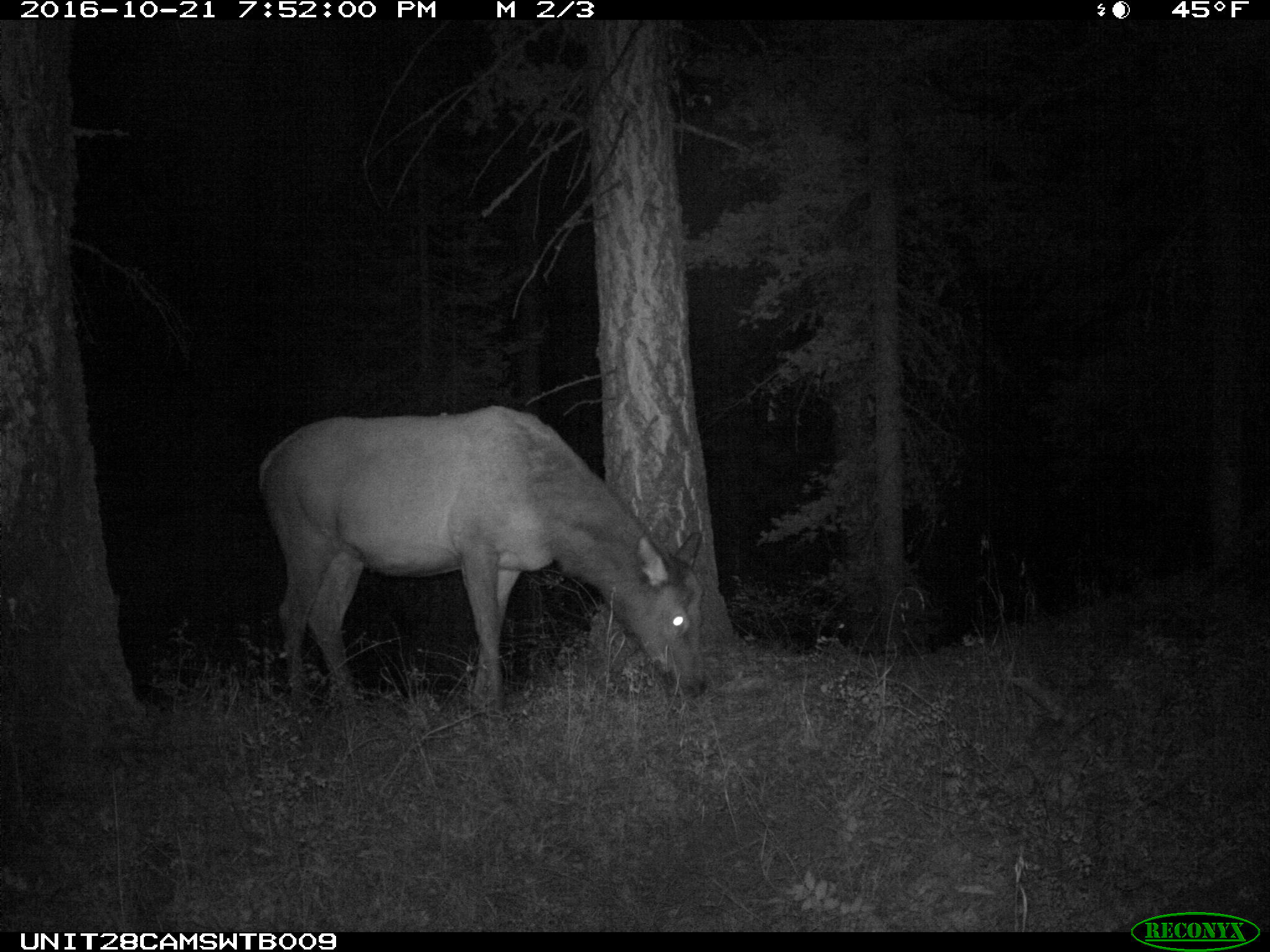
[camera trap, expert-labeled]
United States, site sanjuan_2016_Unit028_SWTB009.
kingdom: Animalia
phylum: Chordata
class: Mammalia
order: Artiodactyla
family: Cervidae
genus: Cervus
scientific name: Cervus elaphus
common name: red deer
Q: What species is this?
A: Cervus elaphus (red deer).